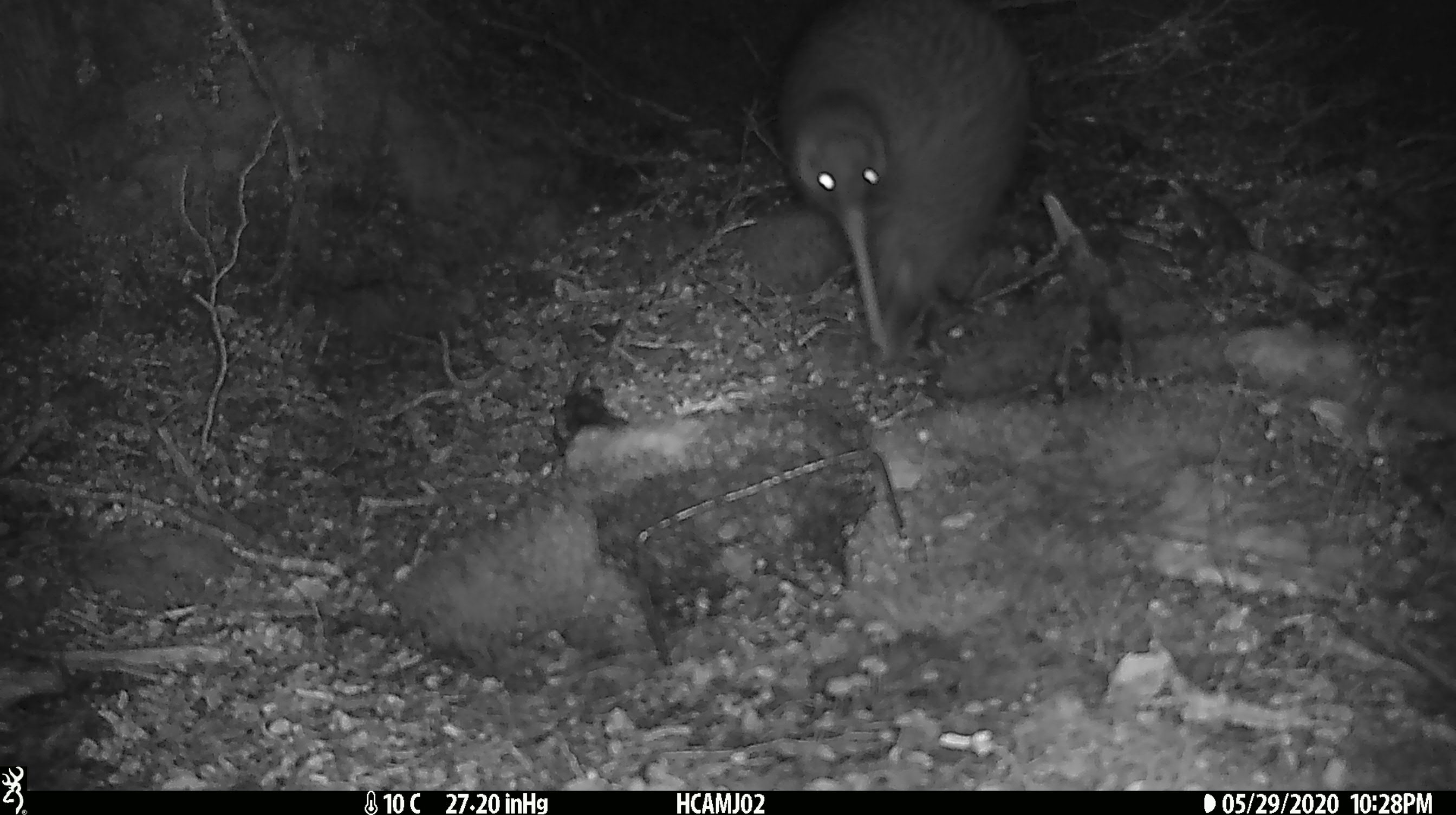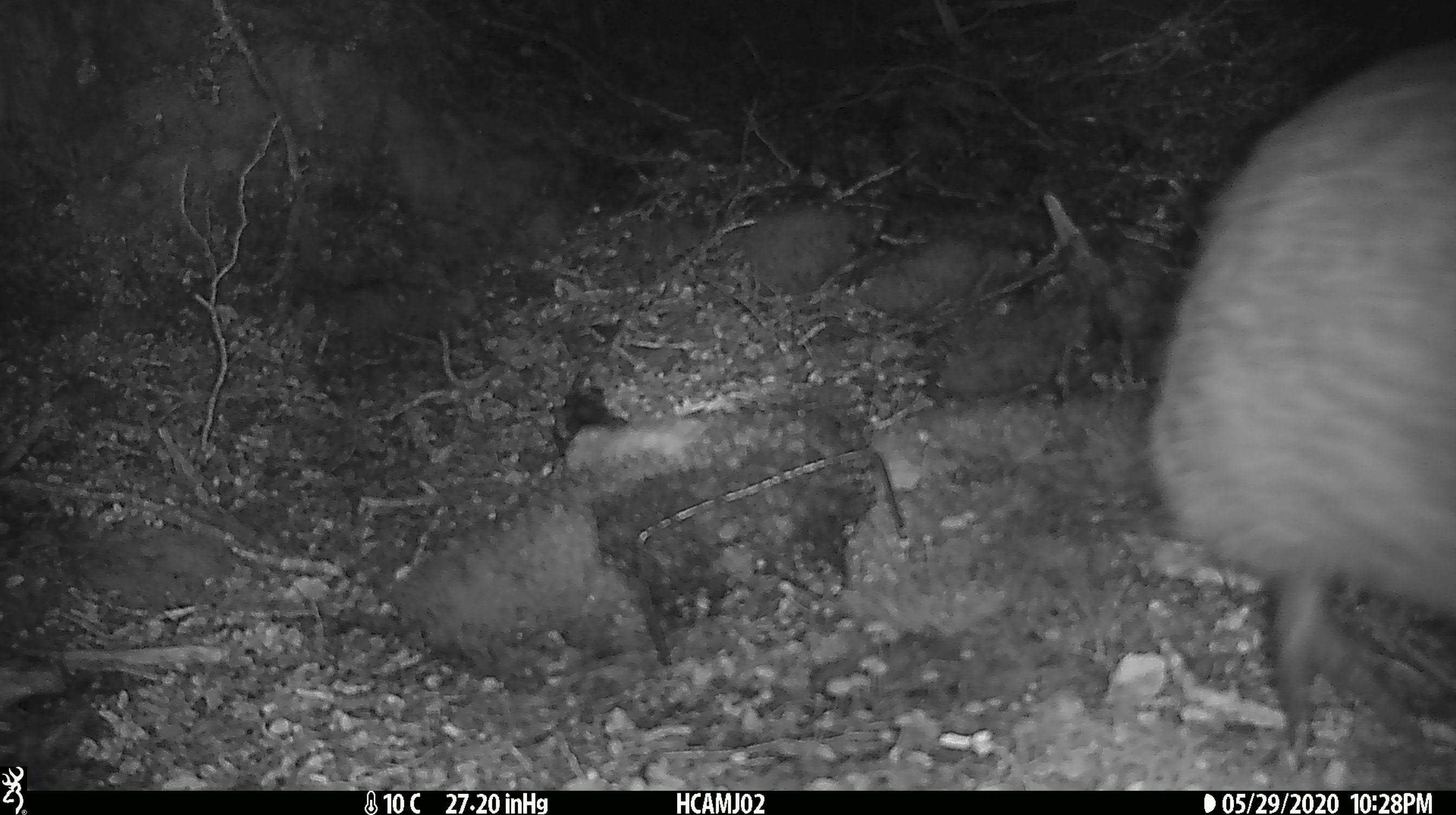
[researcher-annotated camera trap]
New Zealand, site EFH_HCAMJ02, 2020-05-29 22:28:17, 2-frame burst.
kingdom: Animalia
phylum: Chordata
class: Aves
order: Apterygiformes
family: Apterygidae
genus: Apteryx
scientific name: Apteryx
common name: kiwi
Kiwi (Apteryx).